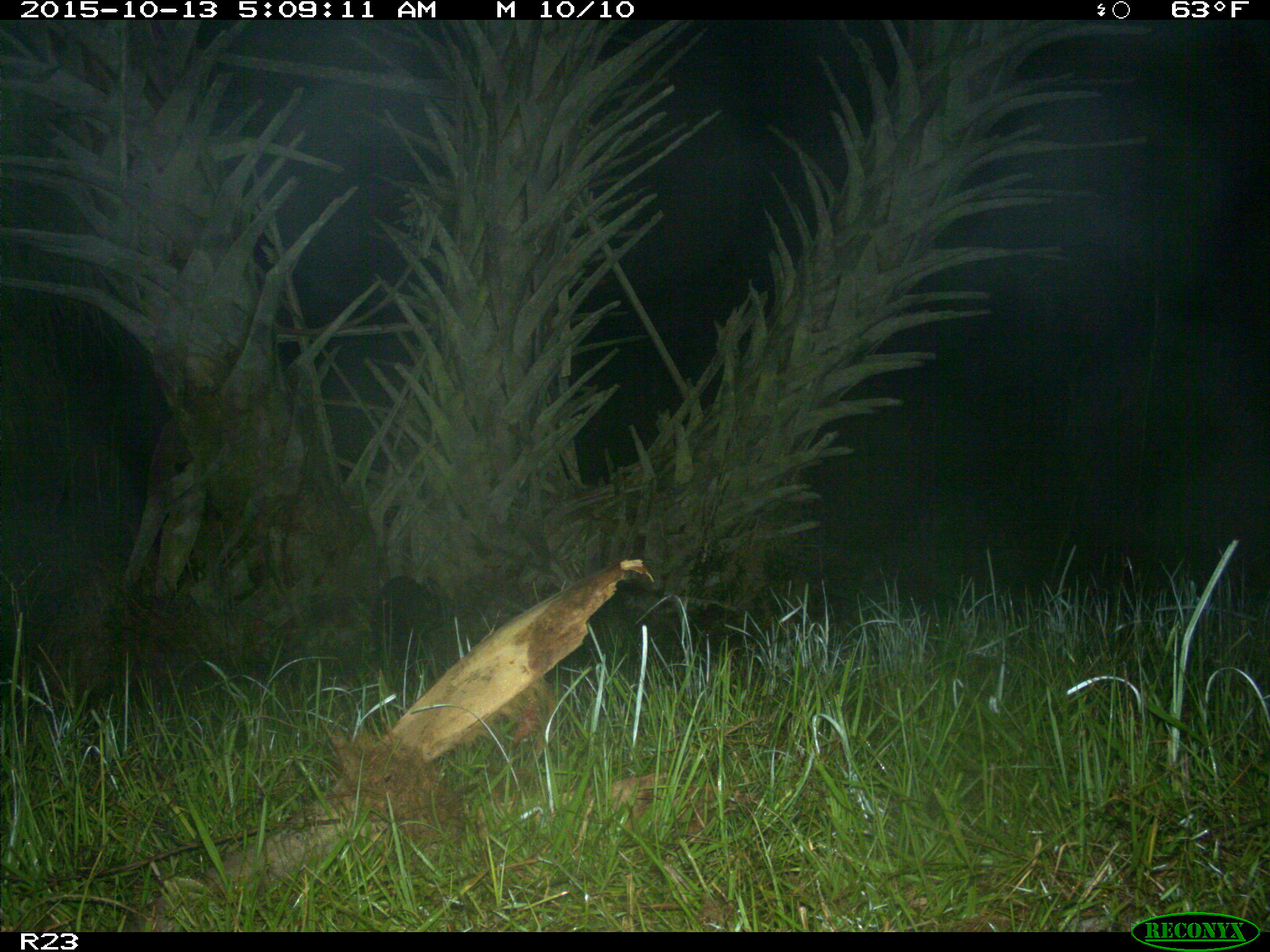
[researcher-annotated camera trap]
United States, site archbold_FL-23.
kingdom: Animalia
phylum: Chordata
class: Mammalia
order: Carnivora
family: Procyonidae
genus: Procyon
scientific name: Procyon lotor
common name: common raccoon